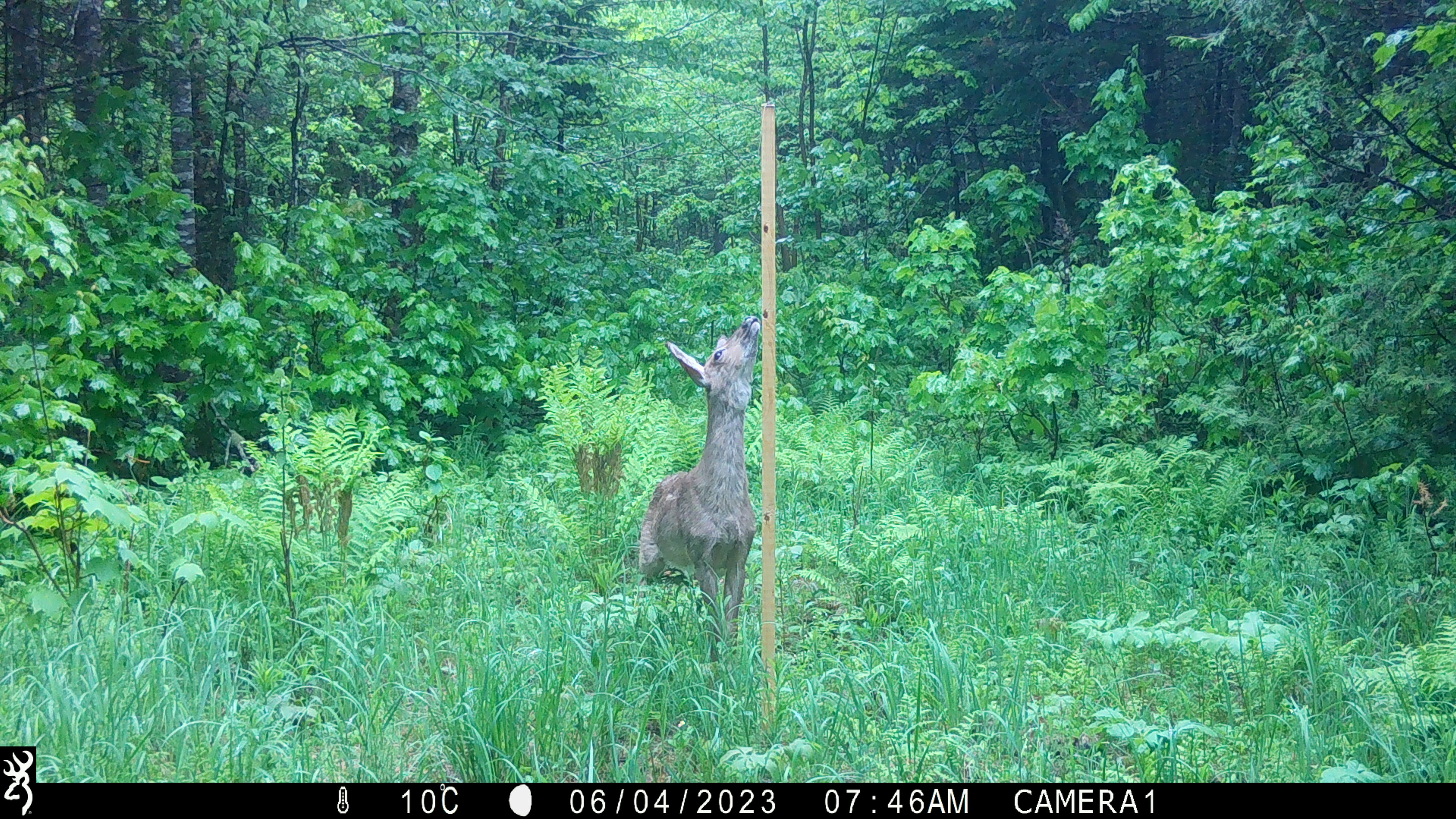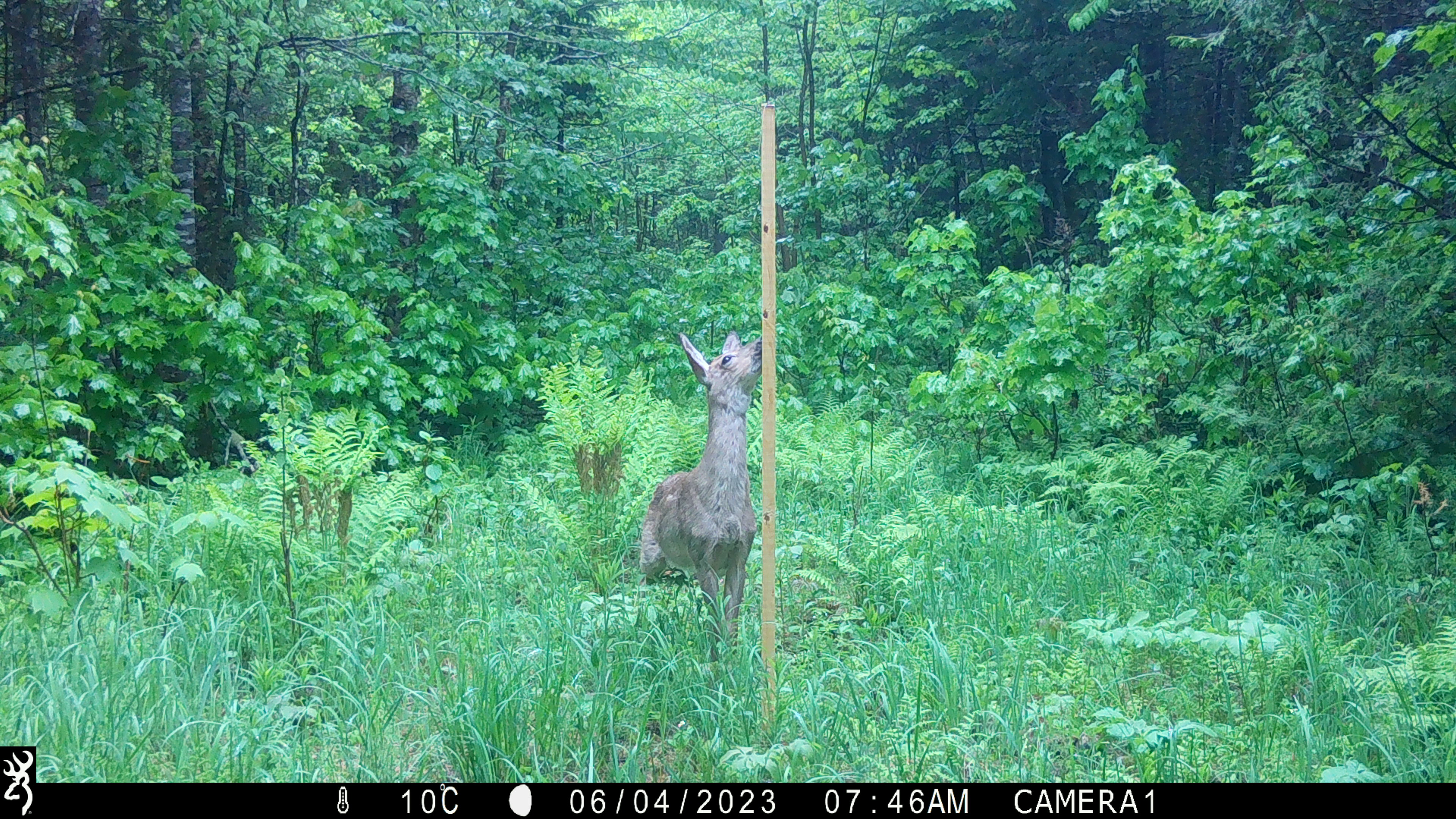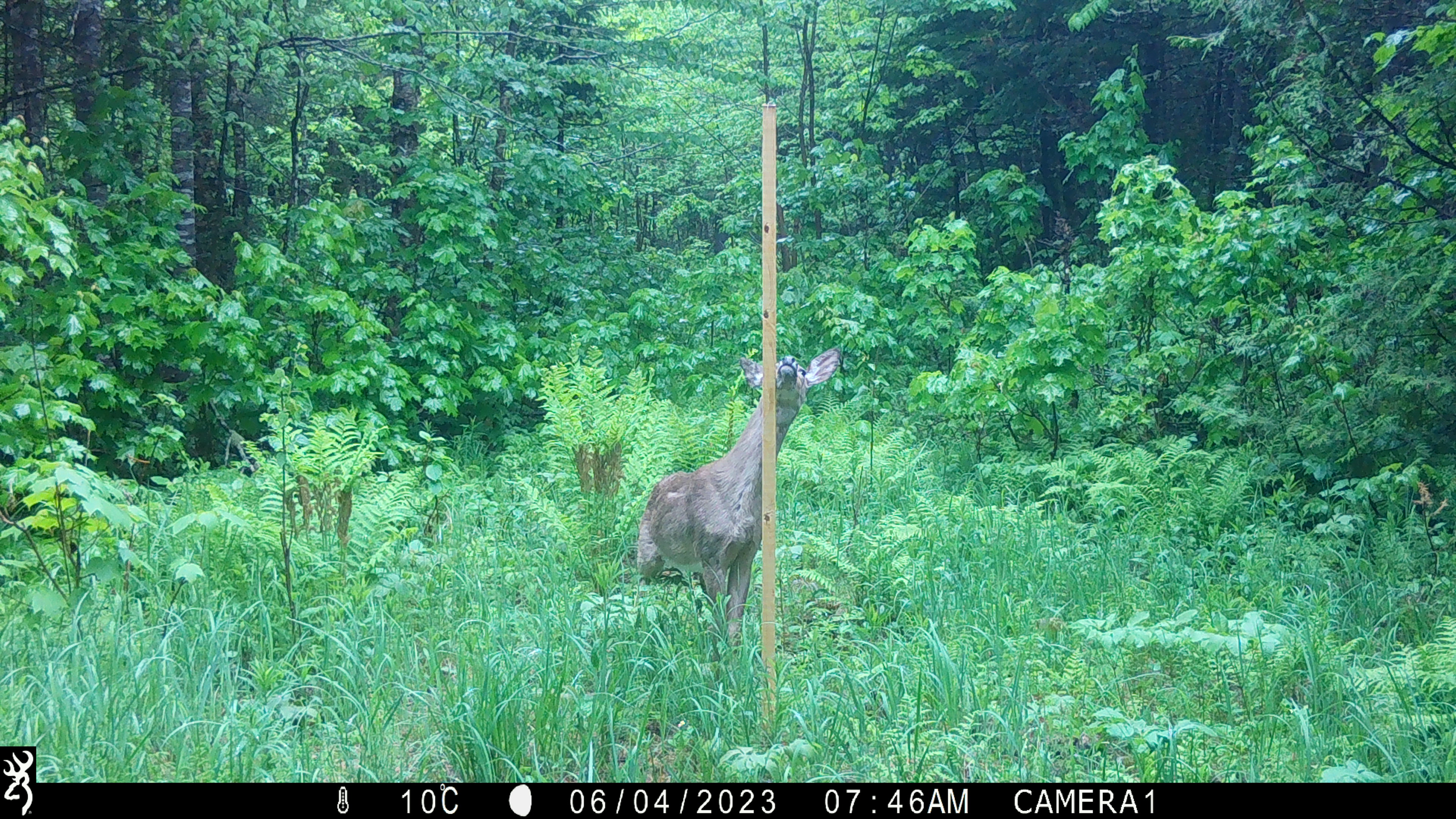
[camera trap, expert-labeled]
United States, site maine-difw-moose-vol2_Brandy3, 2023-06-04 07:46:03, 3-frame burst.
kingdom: Animalia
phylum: Chordata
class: Mammalia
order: Artiodactyla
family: Cervidae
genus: Odocoileus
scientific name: Odocoileus virginianus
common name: white-tailed deer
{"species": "white-tailed deer (Odocoileus virginianus)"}